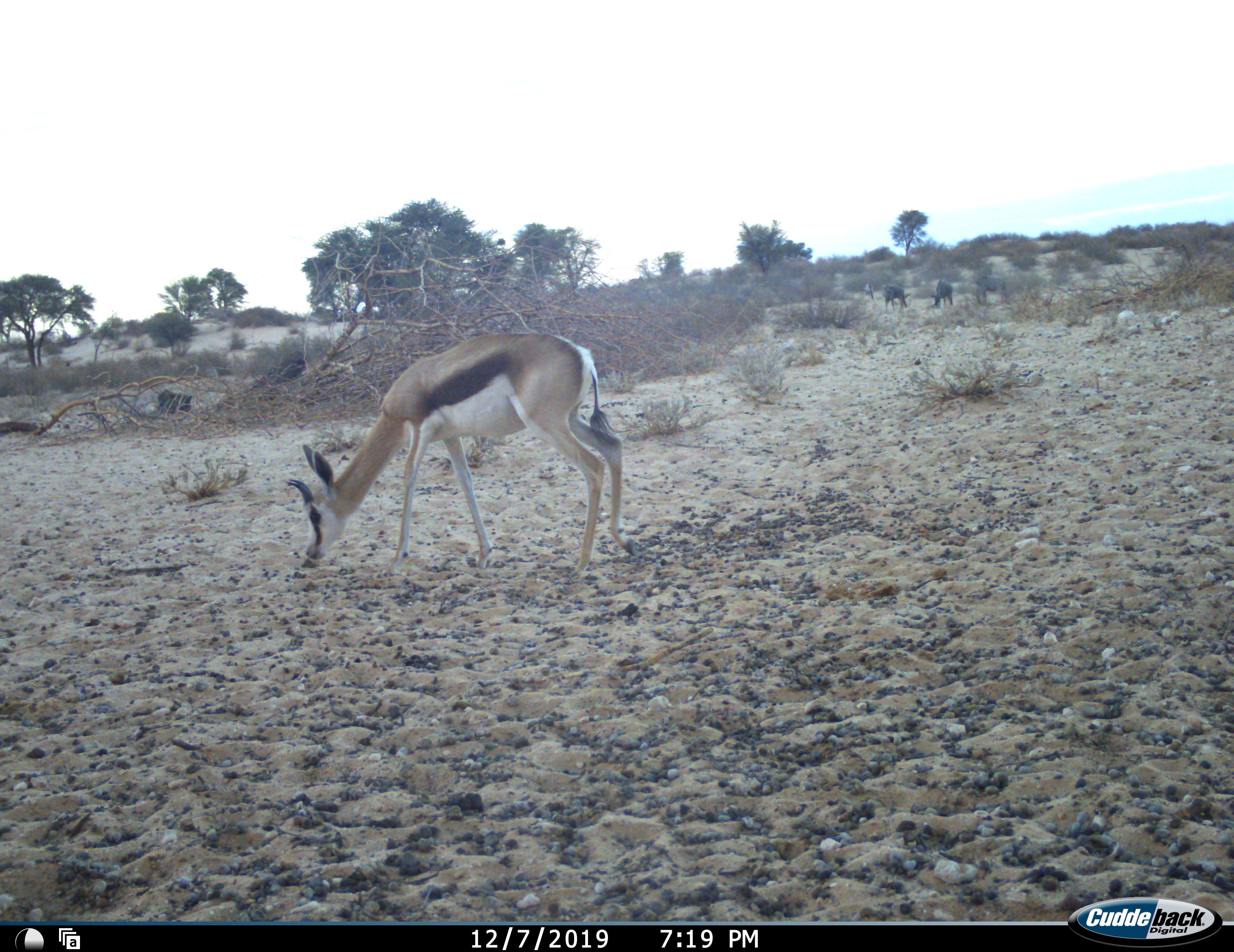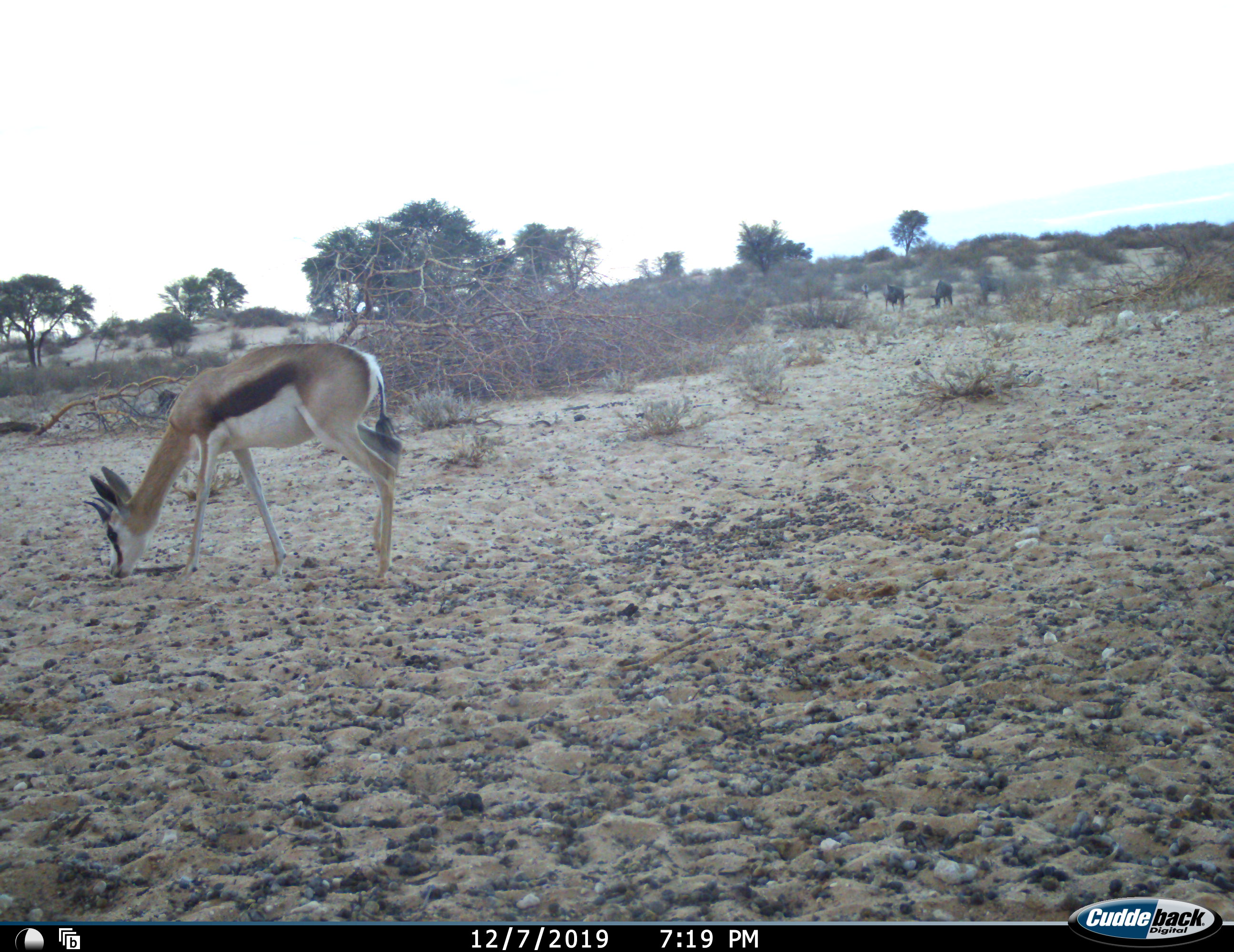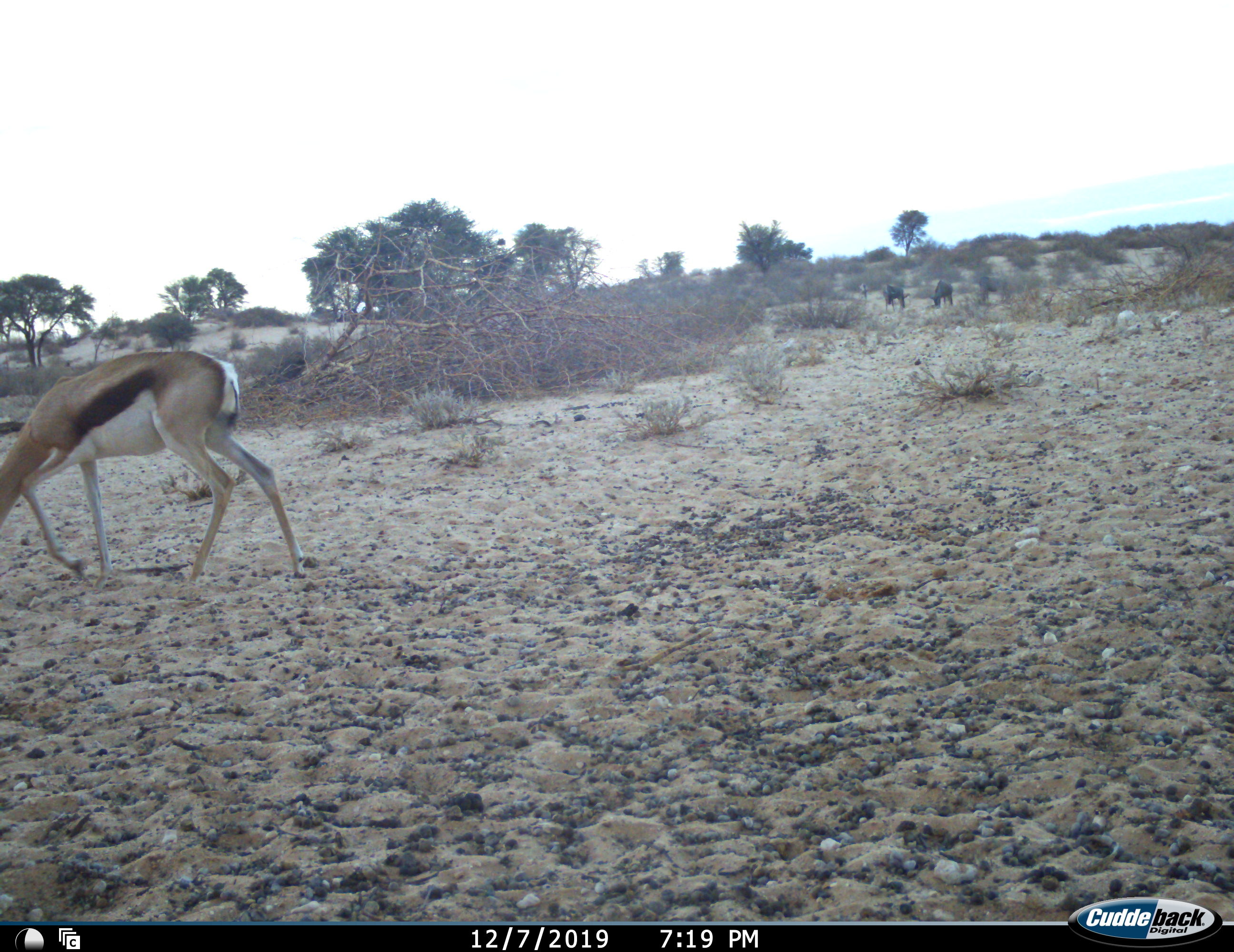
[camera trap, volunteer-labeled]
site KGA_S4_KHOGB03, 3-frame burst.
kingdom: Animalia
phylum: Chordata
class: Mammalia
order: Artiodactyla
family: Bovidae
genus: Antidorcas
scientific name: Antidorcas marsupialis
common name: springbok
Springbok (Antidorcas marsupialis), count 1. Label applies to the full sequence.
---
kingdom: Animalia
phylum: Chordata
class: Mammalia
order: Artiodactyla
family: Bovidae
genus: Connochaetes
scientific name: Connochaetes taurinus taurinus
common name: blue wildebeest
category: wildebeestblue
Wildebeestblue (blue wildebeest) (Connochaetes taurinus taurinus), count 4. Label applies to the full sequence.